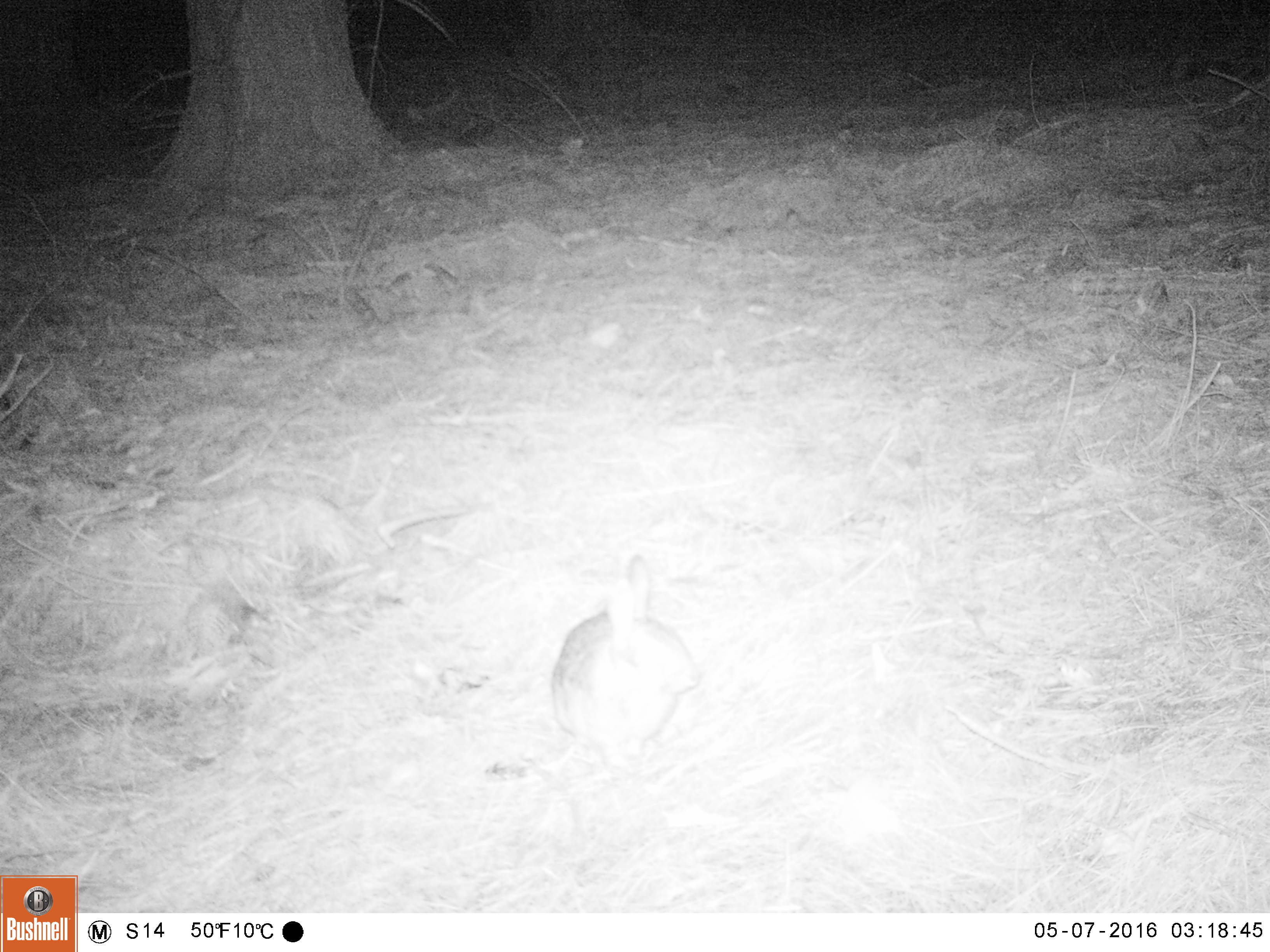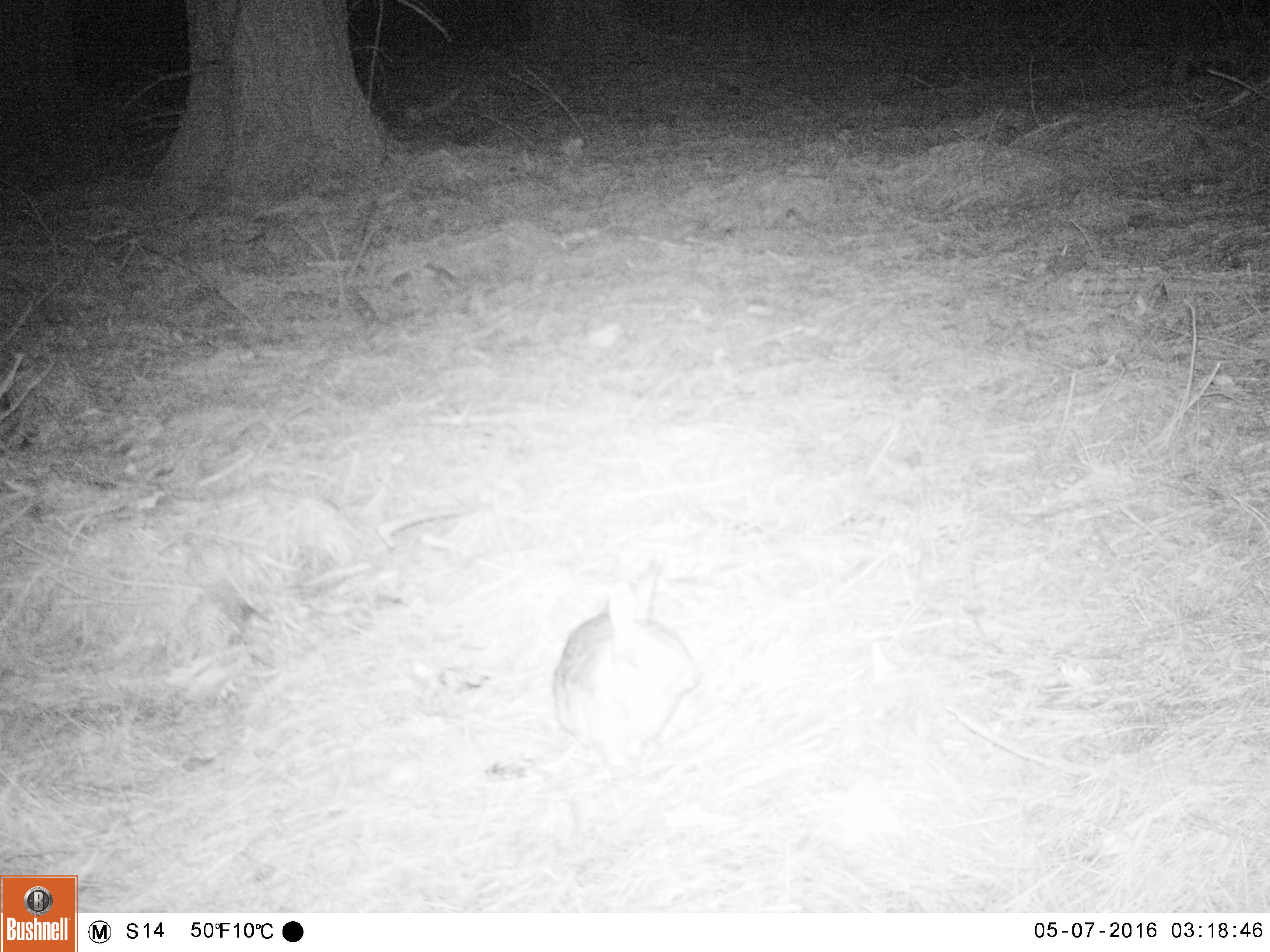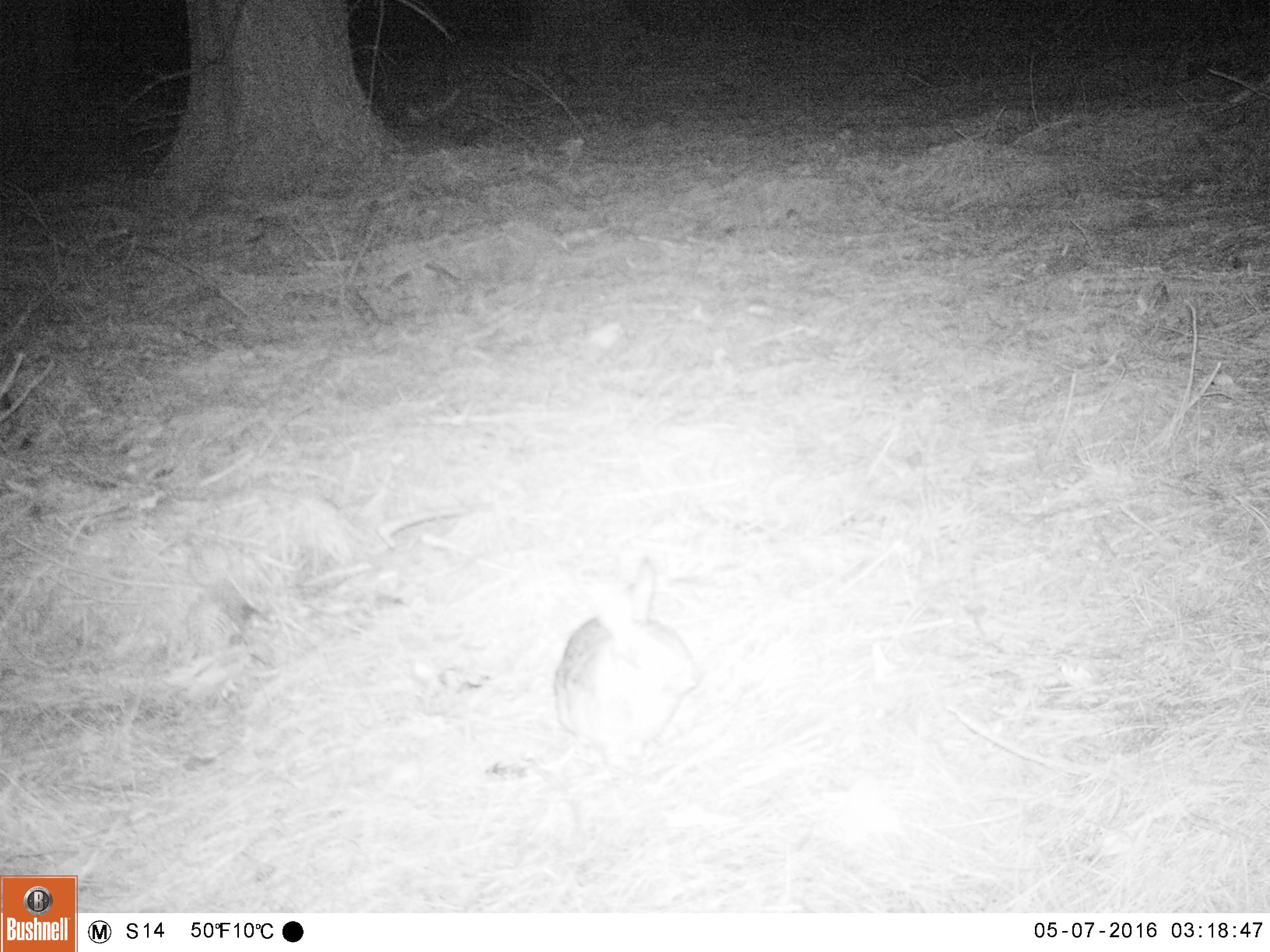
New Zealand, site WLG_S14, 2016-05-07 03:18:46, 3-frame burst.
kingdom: Animalia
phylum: Chordata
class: Mammalia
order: Lagomorpha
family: Leporidae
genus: Oryctolagus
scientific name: Oryctolagus cuniculus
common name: european rabbit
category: rabbit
Rabbit (european rabbit) (Oryctolagus cuniculus).